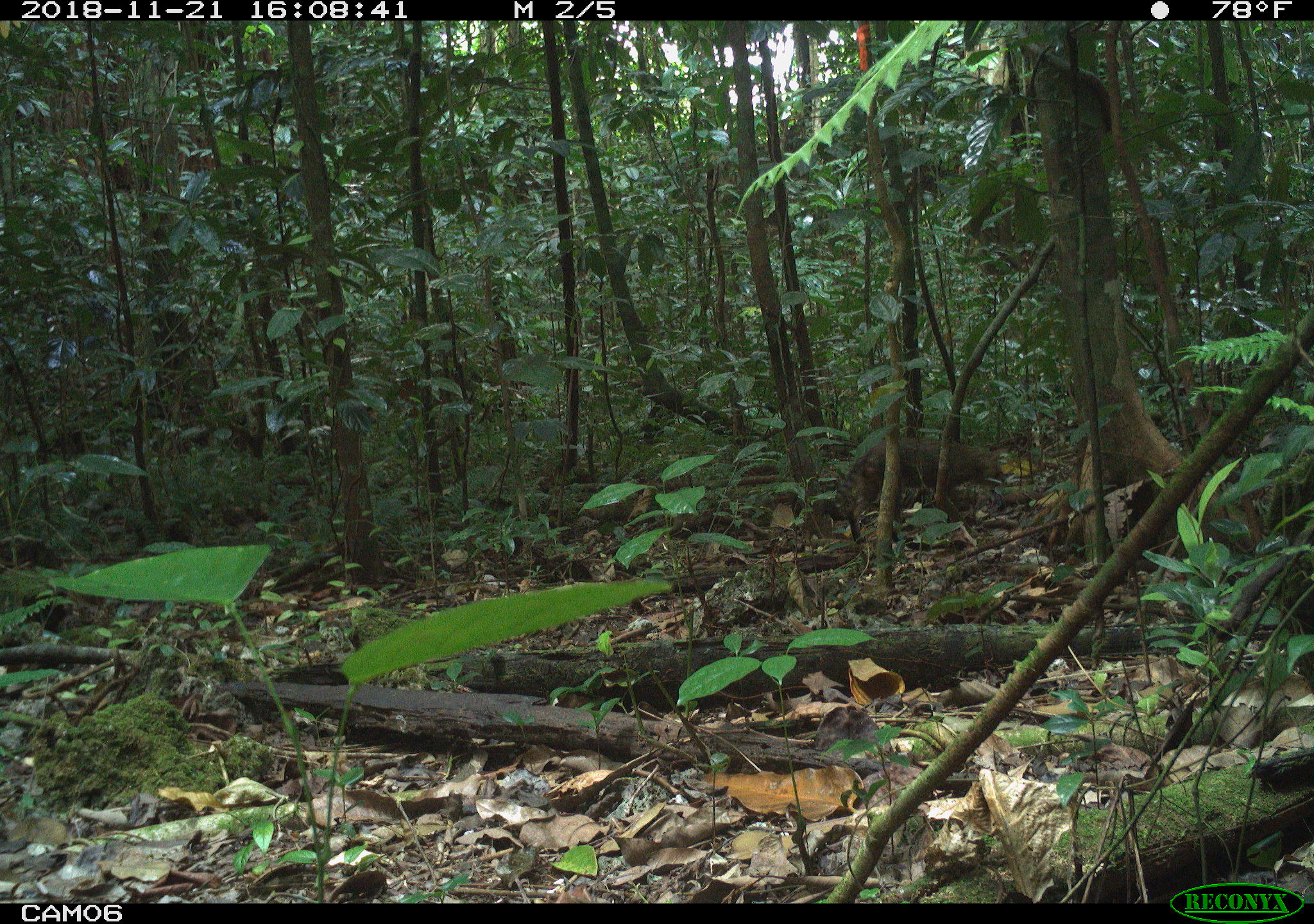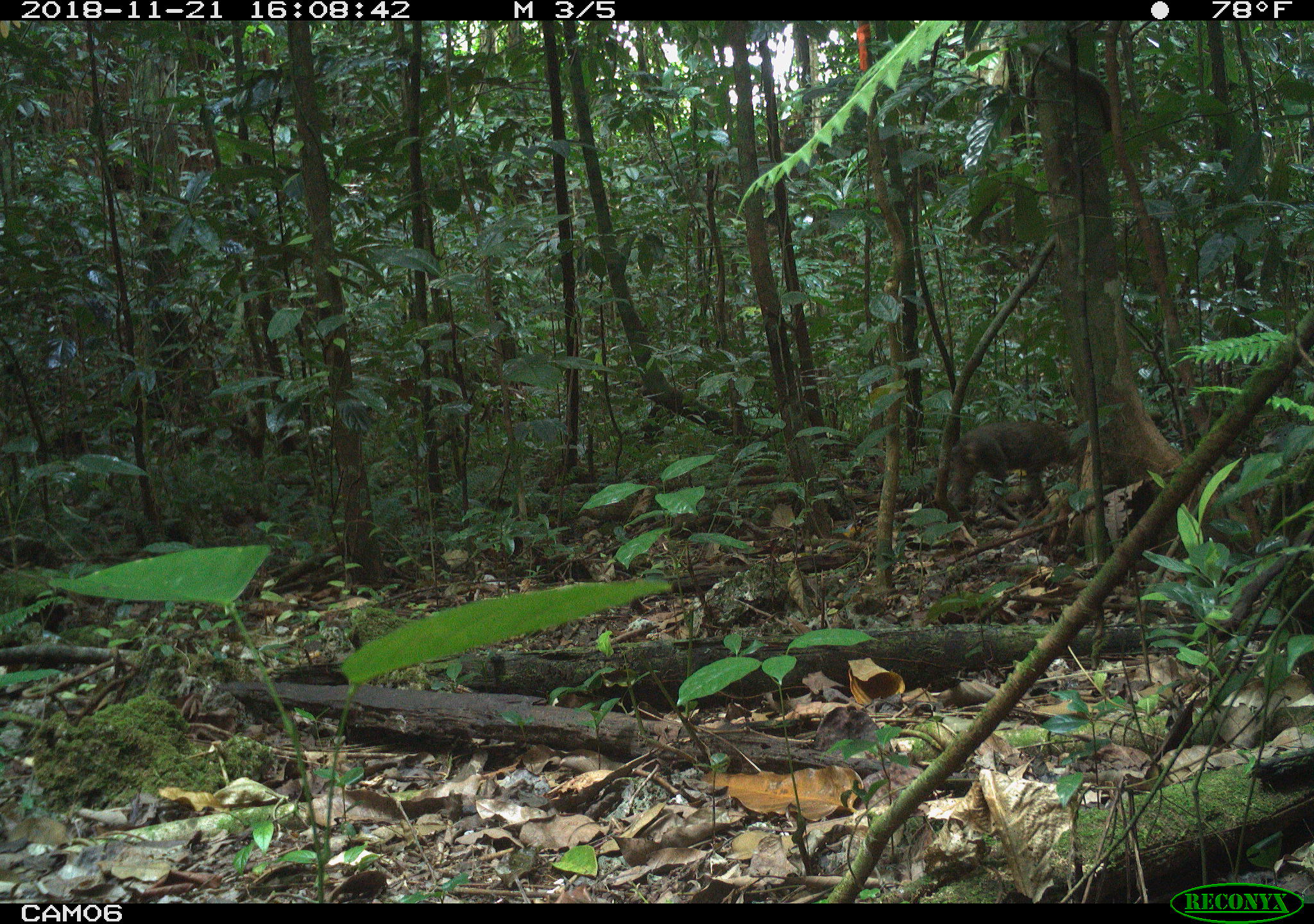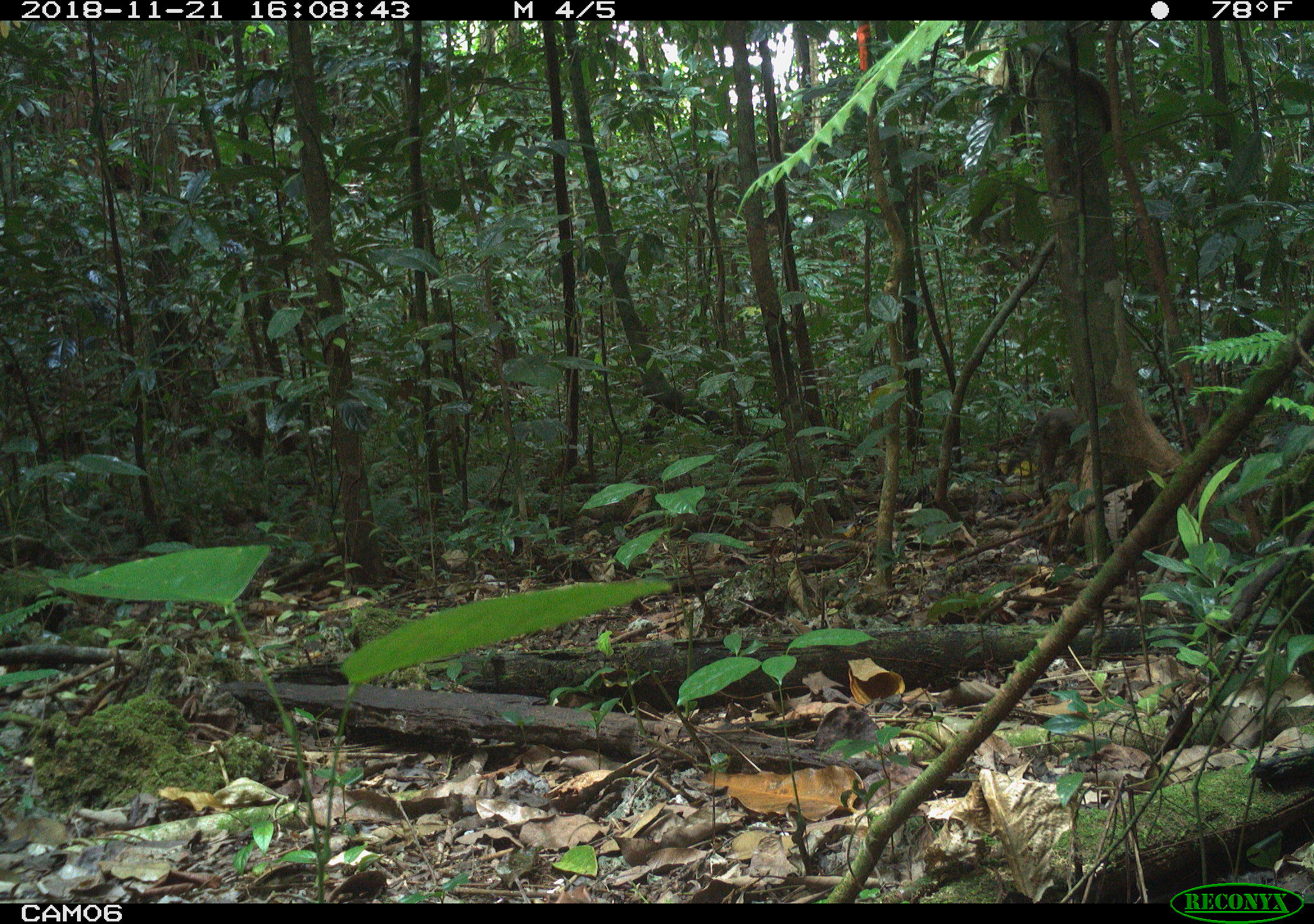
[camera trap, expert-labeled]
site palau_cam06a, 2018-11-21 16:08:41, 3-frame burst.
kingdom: Animalia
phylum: Chordata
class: Mammalia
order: Carnivora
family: Felidae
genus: Felis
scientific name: Felis catus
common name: cat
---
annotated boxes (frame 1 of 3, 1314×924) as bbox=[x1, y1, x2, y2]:
cat: bbox=[828, 431, 1026, 542]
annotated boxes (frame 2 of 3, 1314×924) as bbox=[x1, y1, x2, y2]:
cat: bbox=[937, 416, 1086, 518]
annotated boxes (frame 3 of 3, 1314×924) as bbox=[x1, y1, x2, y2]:
cat: bbox=[998, 404, 1078, 495]